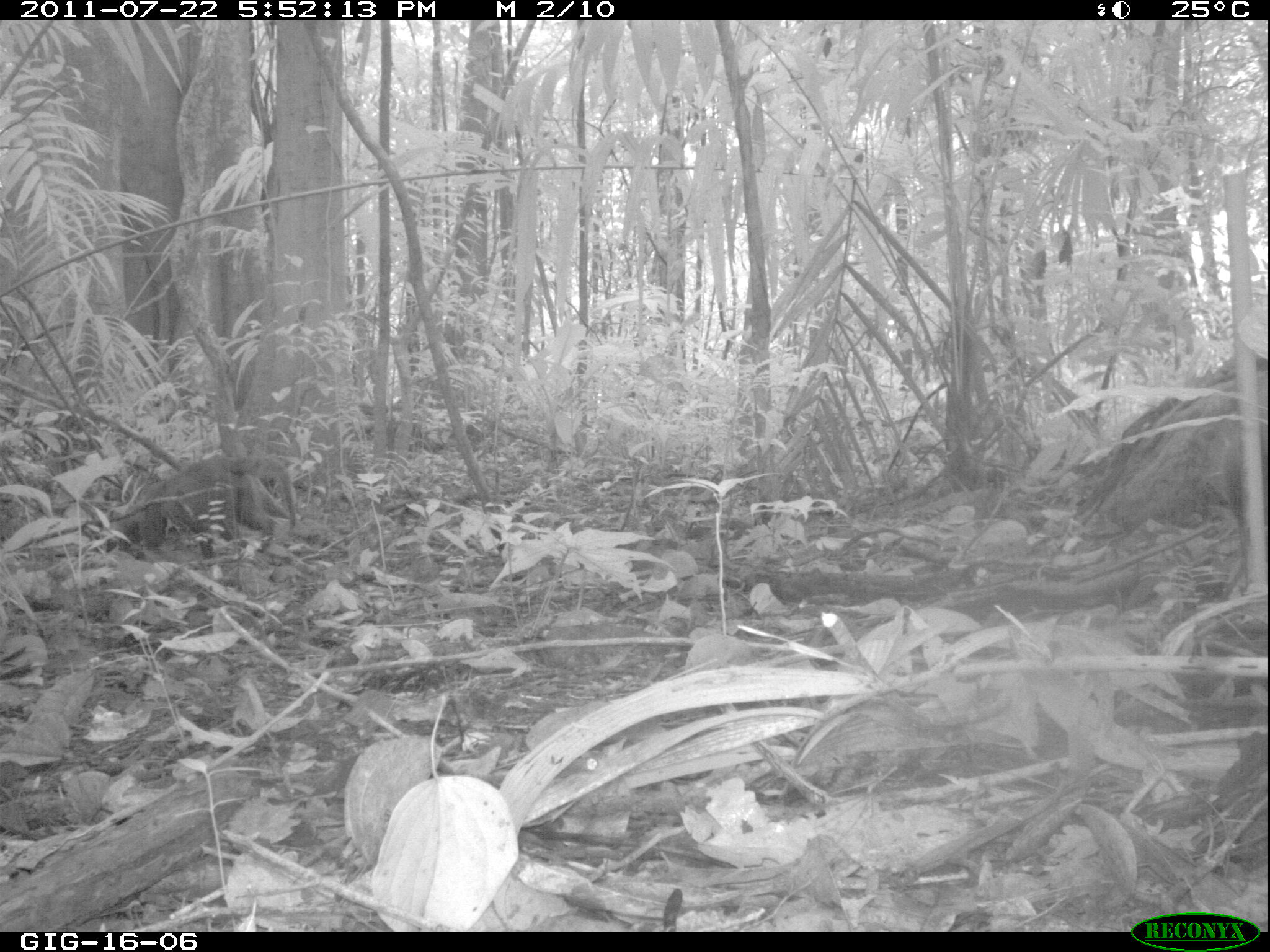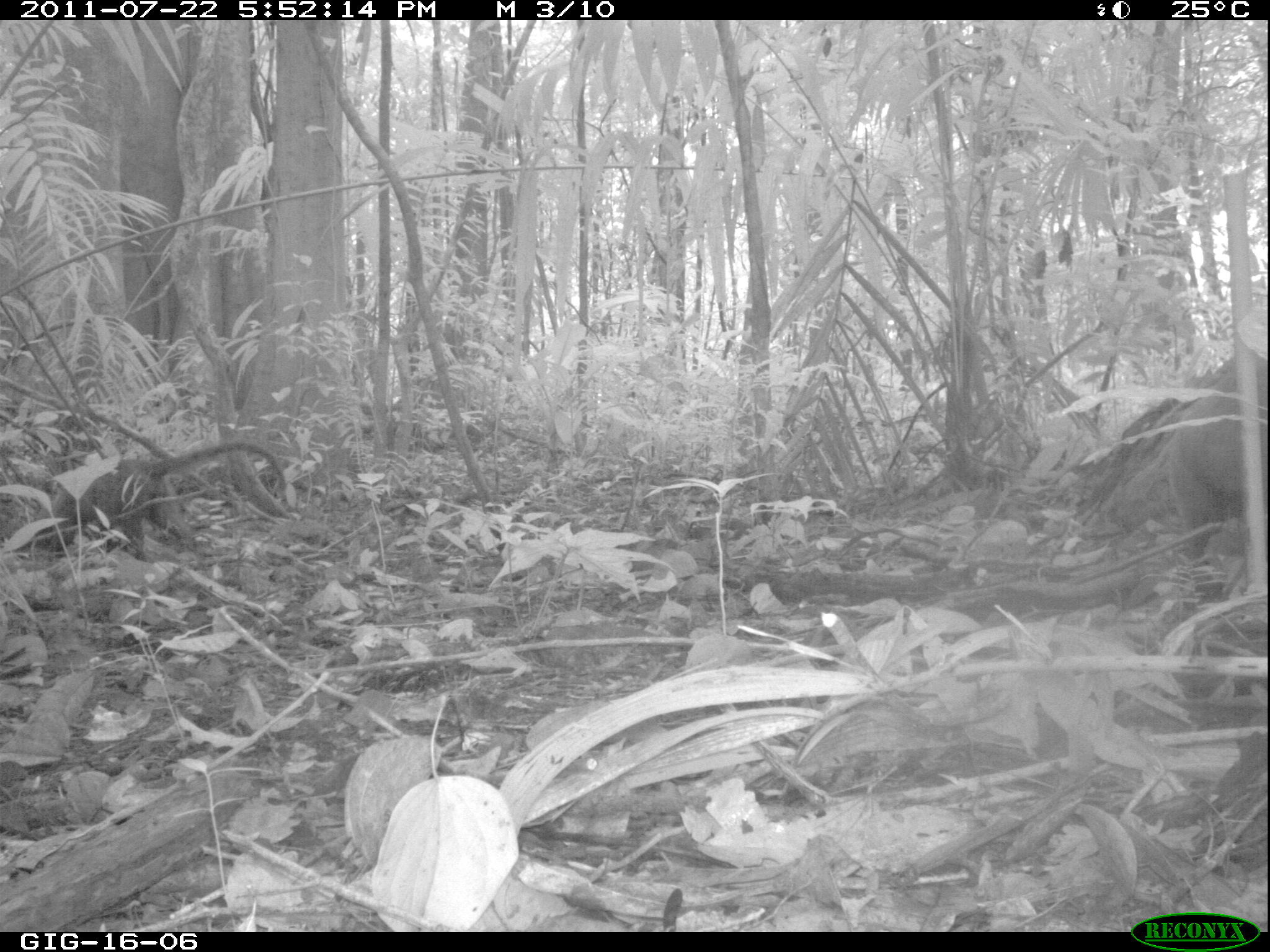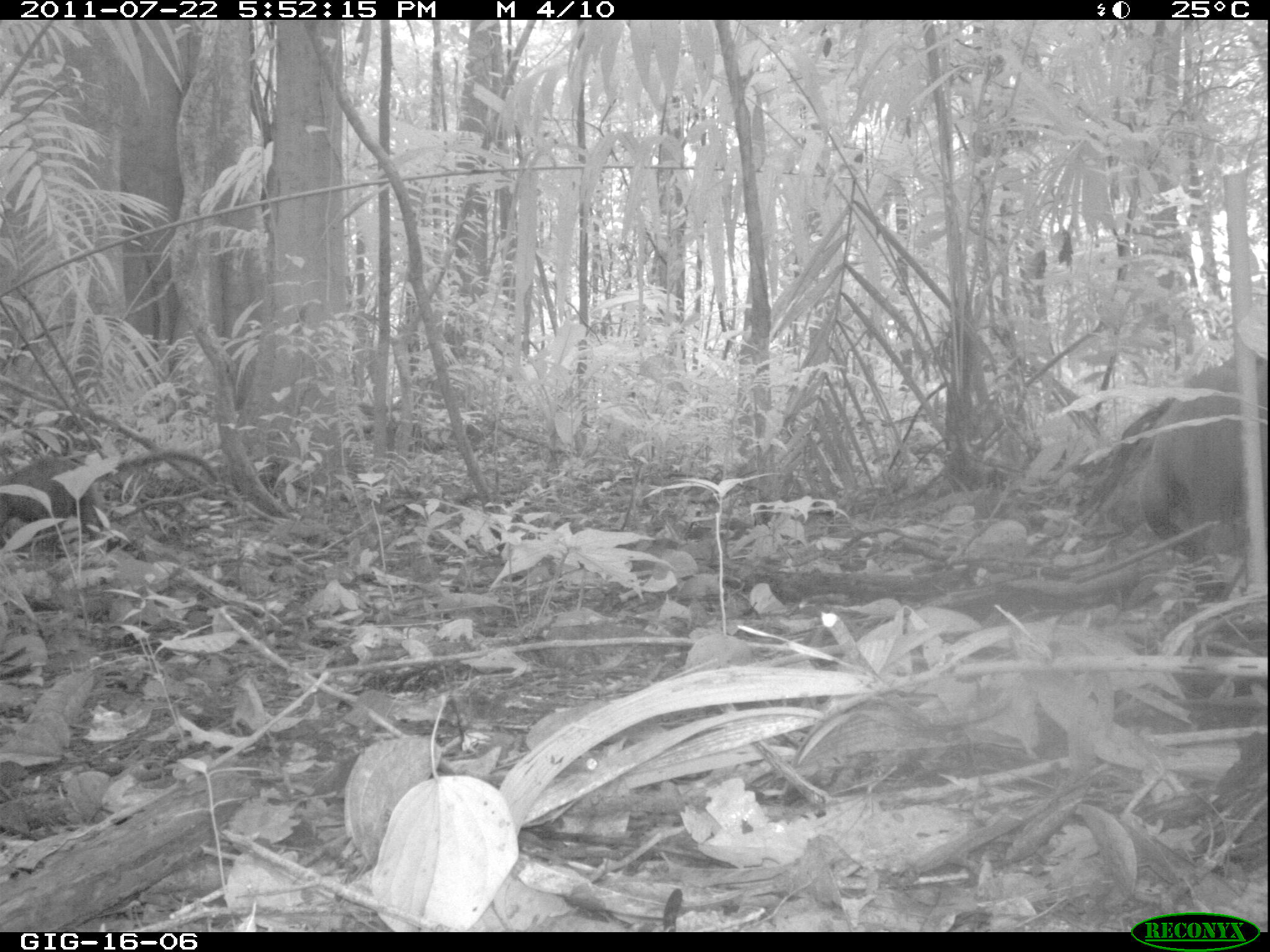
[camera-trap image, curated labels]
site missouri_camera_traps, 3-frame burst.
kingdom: Animalia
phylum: Chordata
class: Mammalia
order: Carnivora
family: Procyonidae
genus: Nasua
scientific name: Nasua narica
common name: white-nosed coati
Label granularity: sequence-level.